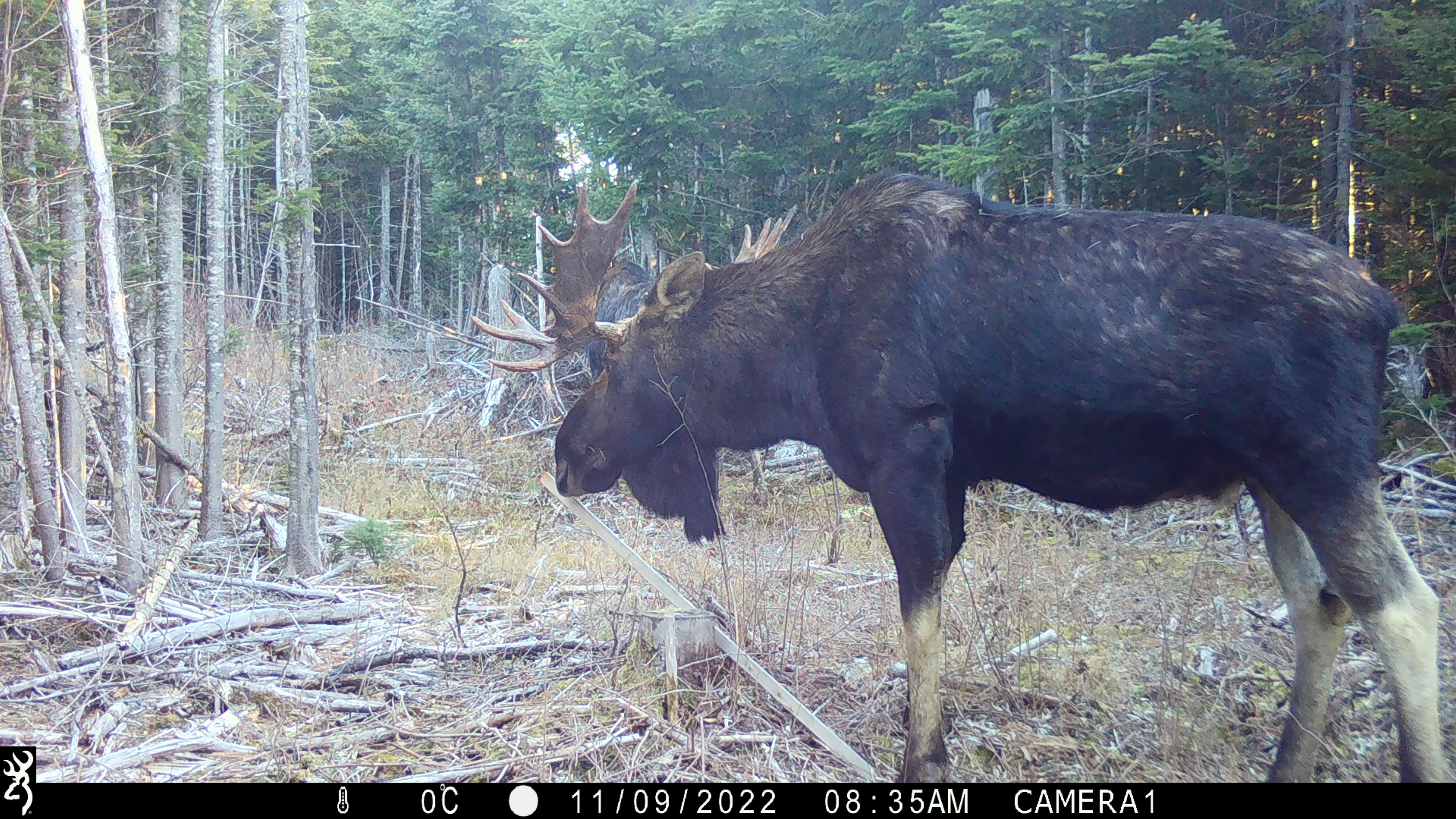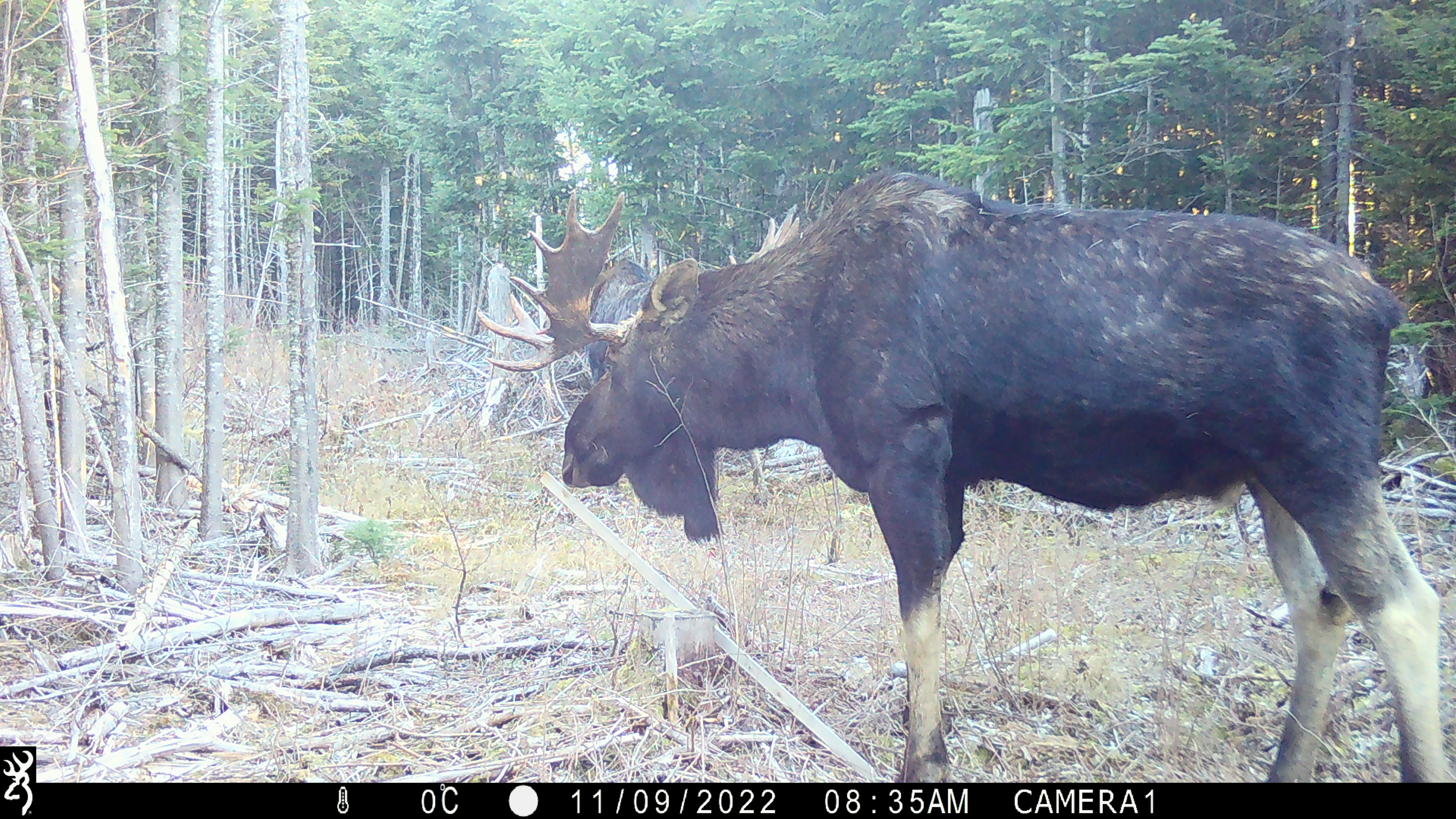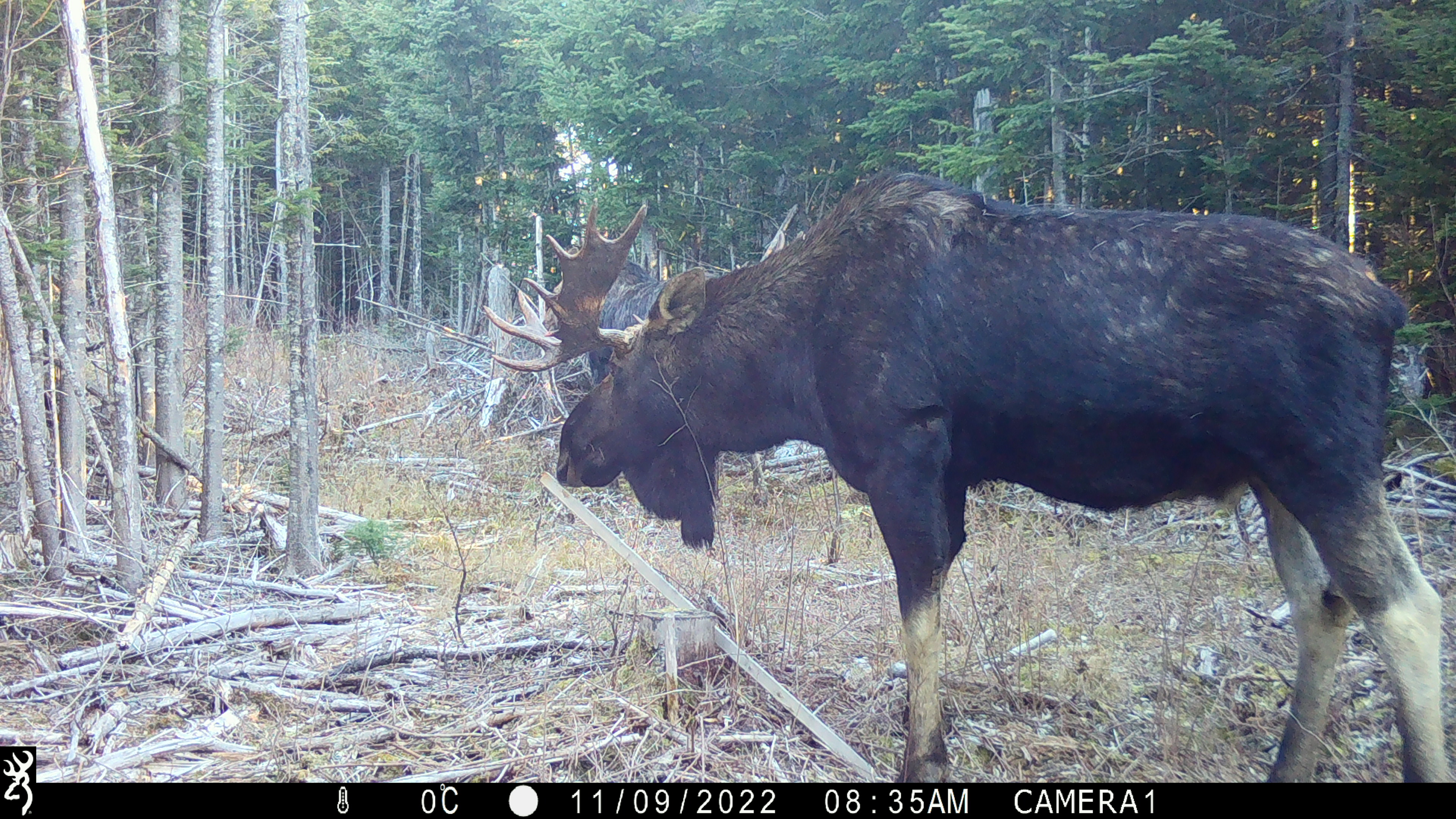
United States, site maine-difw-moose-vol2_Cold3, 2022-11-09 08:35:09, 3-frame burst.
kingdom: Animalia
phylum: Chordata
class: Mammalia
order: Artiodactyla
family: Cervidae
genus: Alces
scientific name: Alces alces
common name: moose